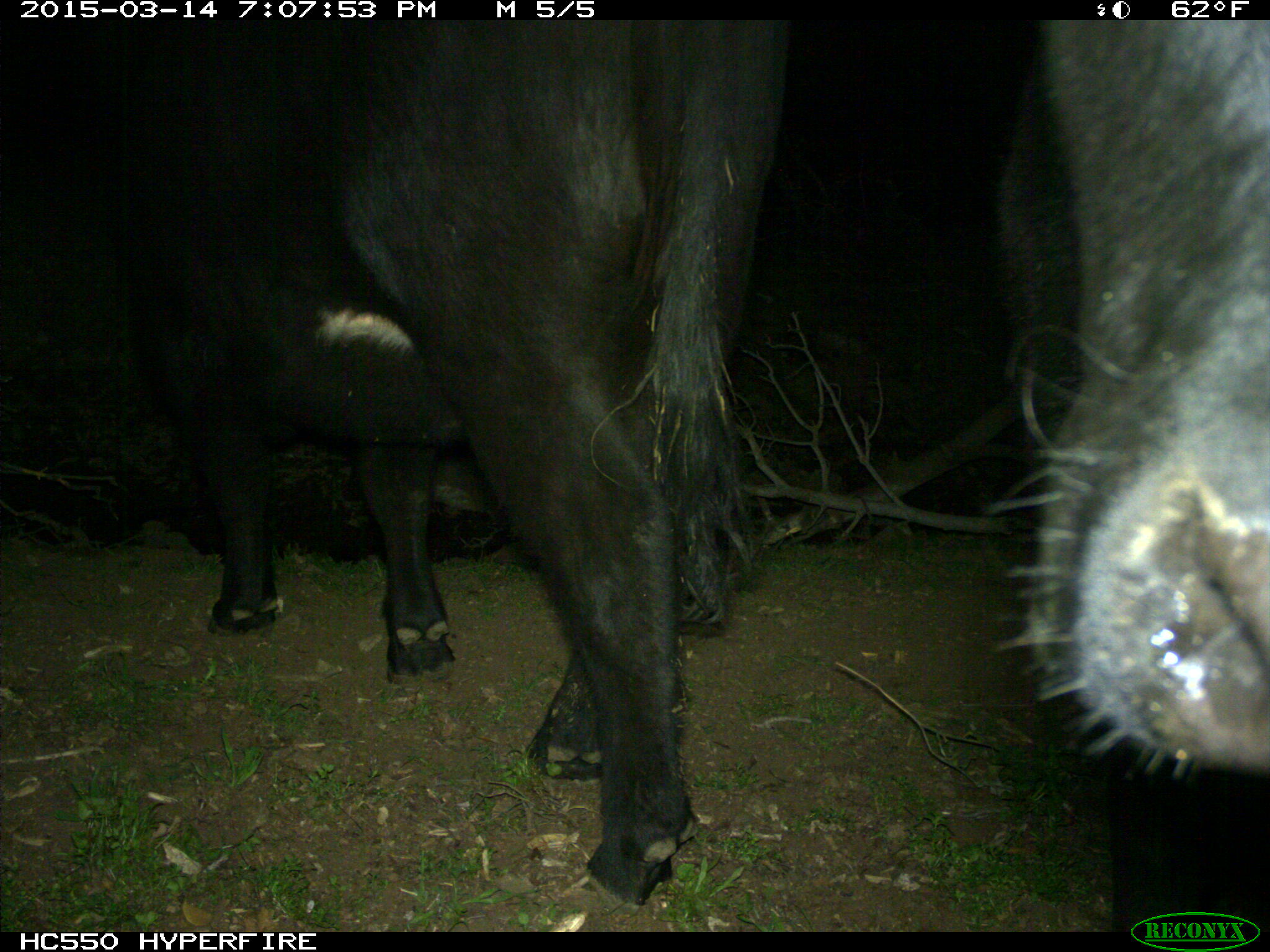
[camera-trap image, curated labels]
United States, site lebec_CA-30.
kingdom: Animalia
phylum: Chordata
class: Mammalia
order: Artiodactyla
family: Bovidae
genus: Bos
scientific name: Bos taurus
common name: domestic cow